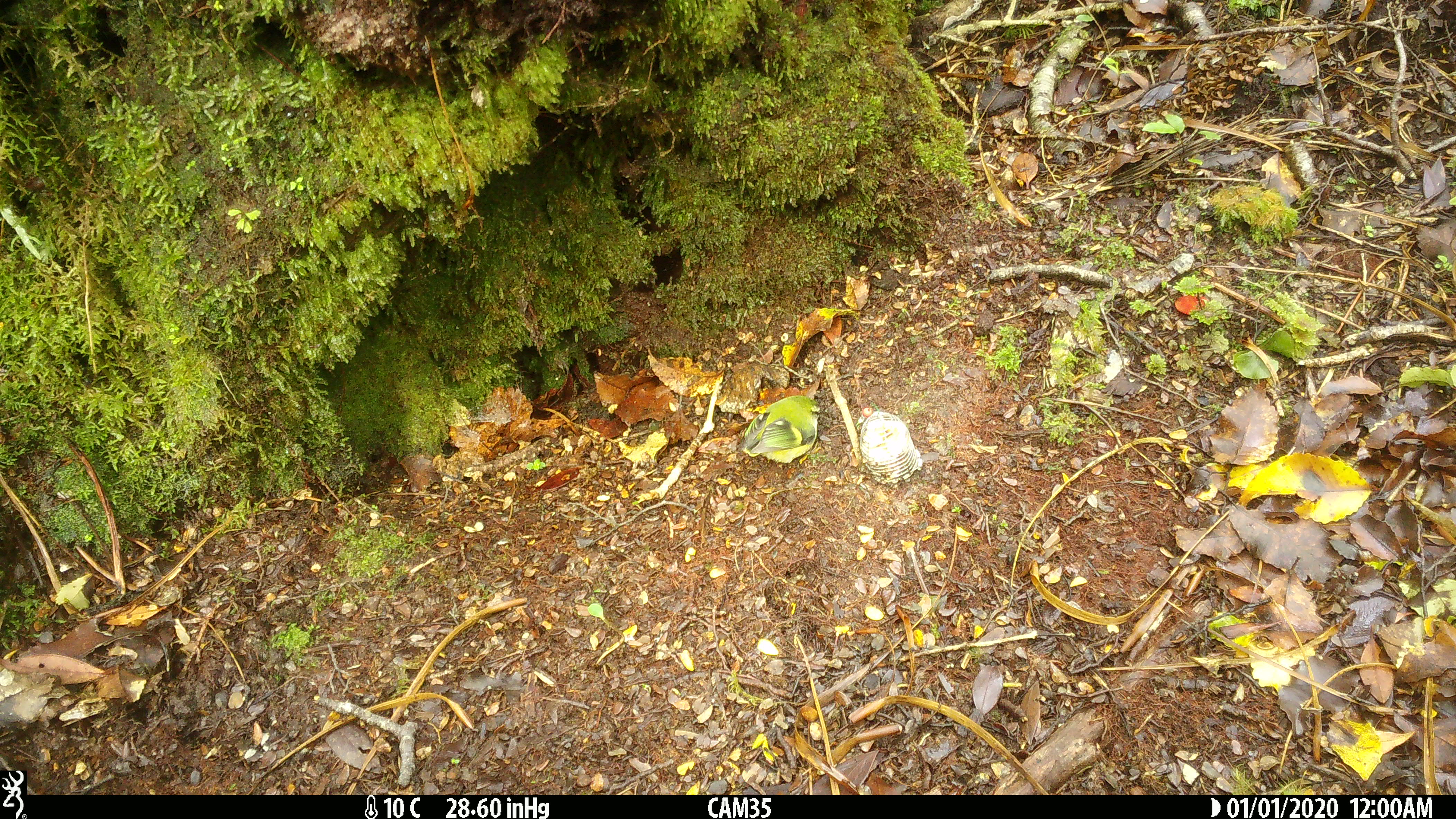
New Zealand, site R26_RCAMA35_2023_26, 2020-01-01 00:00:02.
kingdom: Animalia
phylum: Chordata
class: Aves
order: Passeriformes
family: Acanthisittidae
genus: Acanthisitta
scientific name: Acanthisitta chloris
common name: rifleman